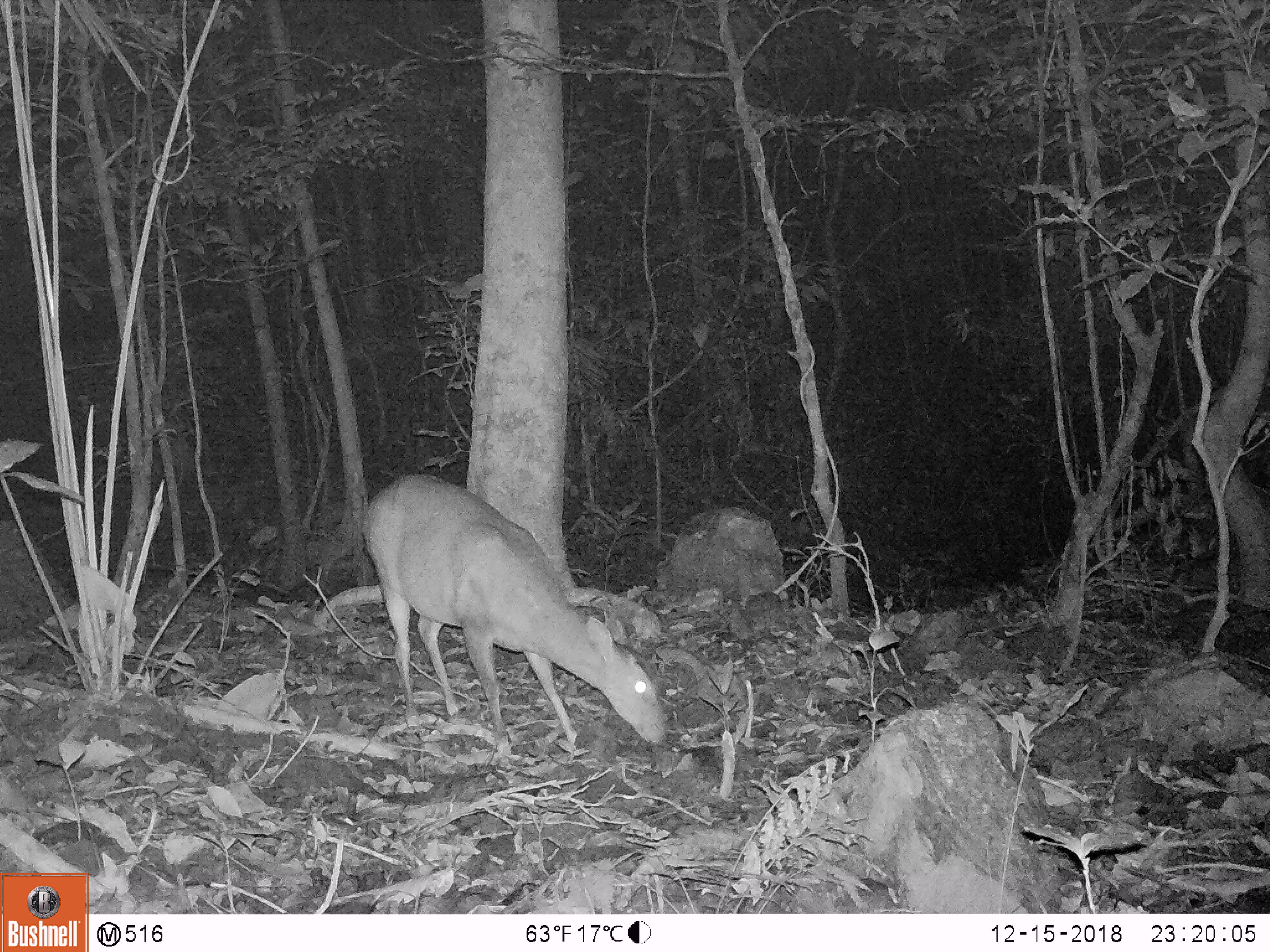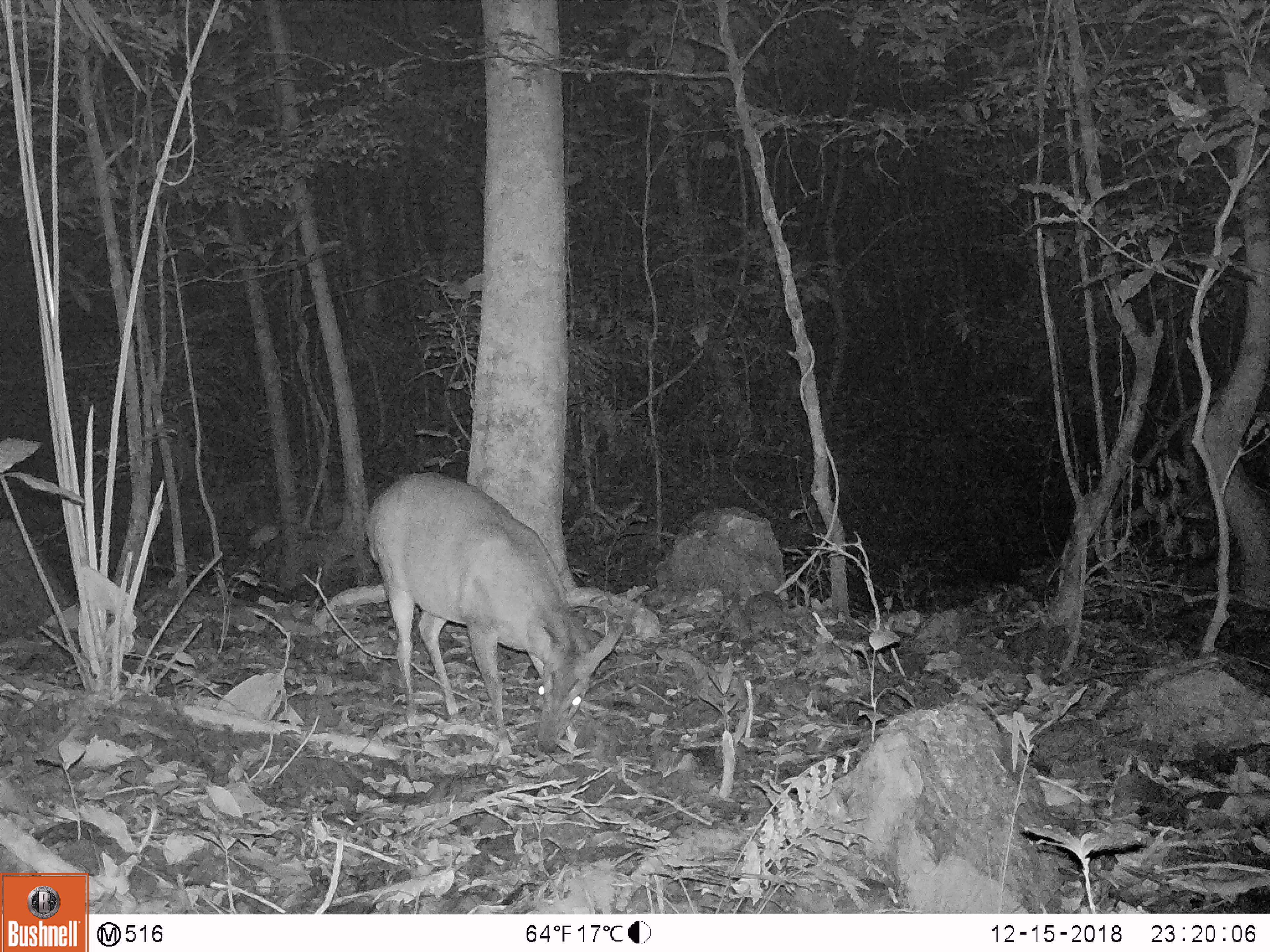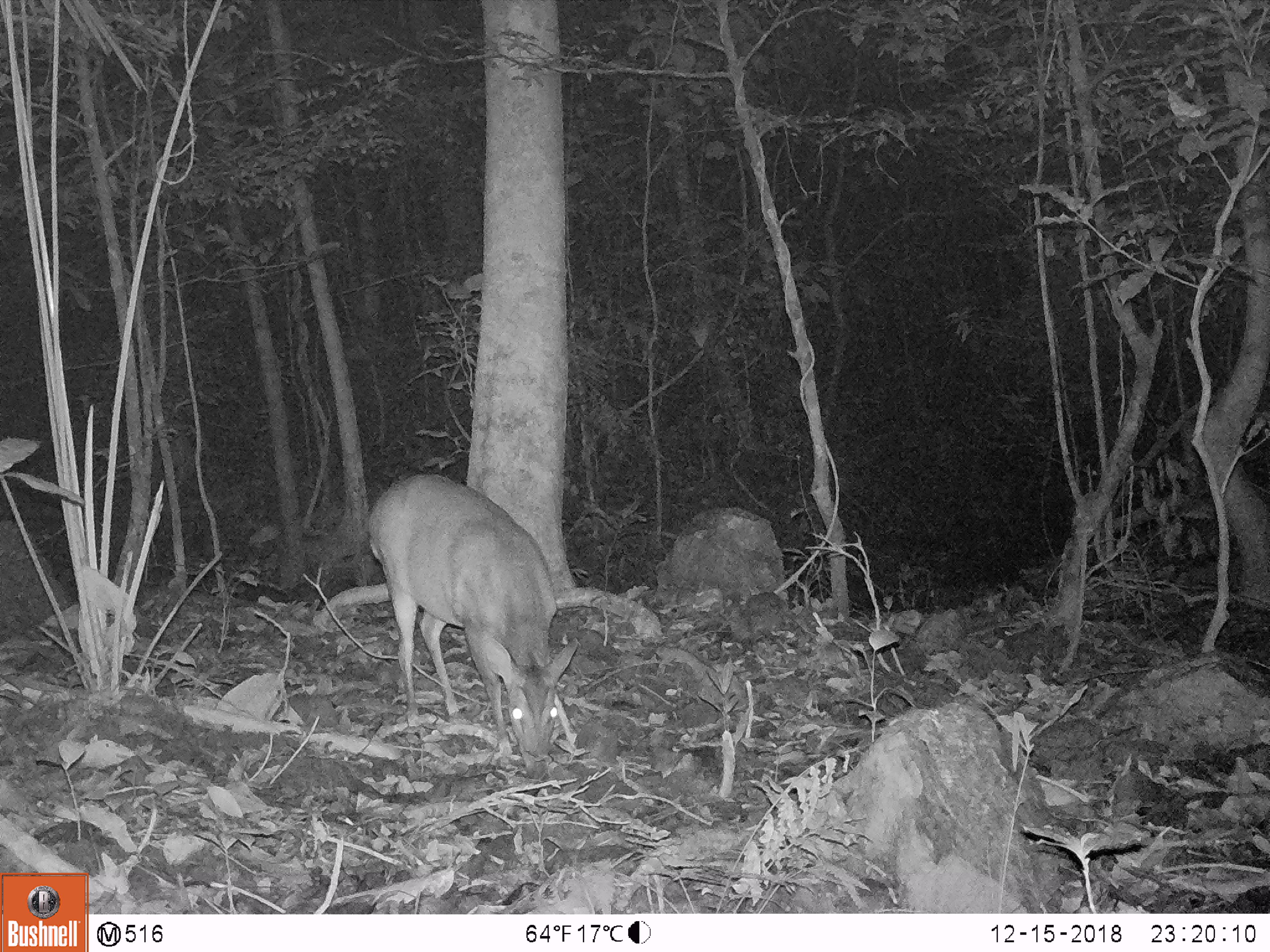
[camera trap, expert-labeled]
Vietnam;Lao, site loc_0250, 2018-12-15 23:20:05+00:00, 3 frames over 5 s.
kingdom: Animalia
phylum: Chordata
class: Mammalia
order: Artiodactyla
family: Cervidae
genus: Muntiacus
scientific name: Muntiacus vuquangensis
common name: large-antlered muntjac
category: large antlered muntjac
Large antlered muntjac (large-antlered muntjac) (Muntiacus vuquangensis). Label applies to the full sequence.